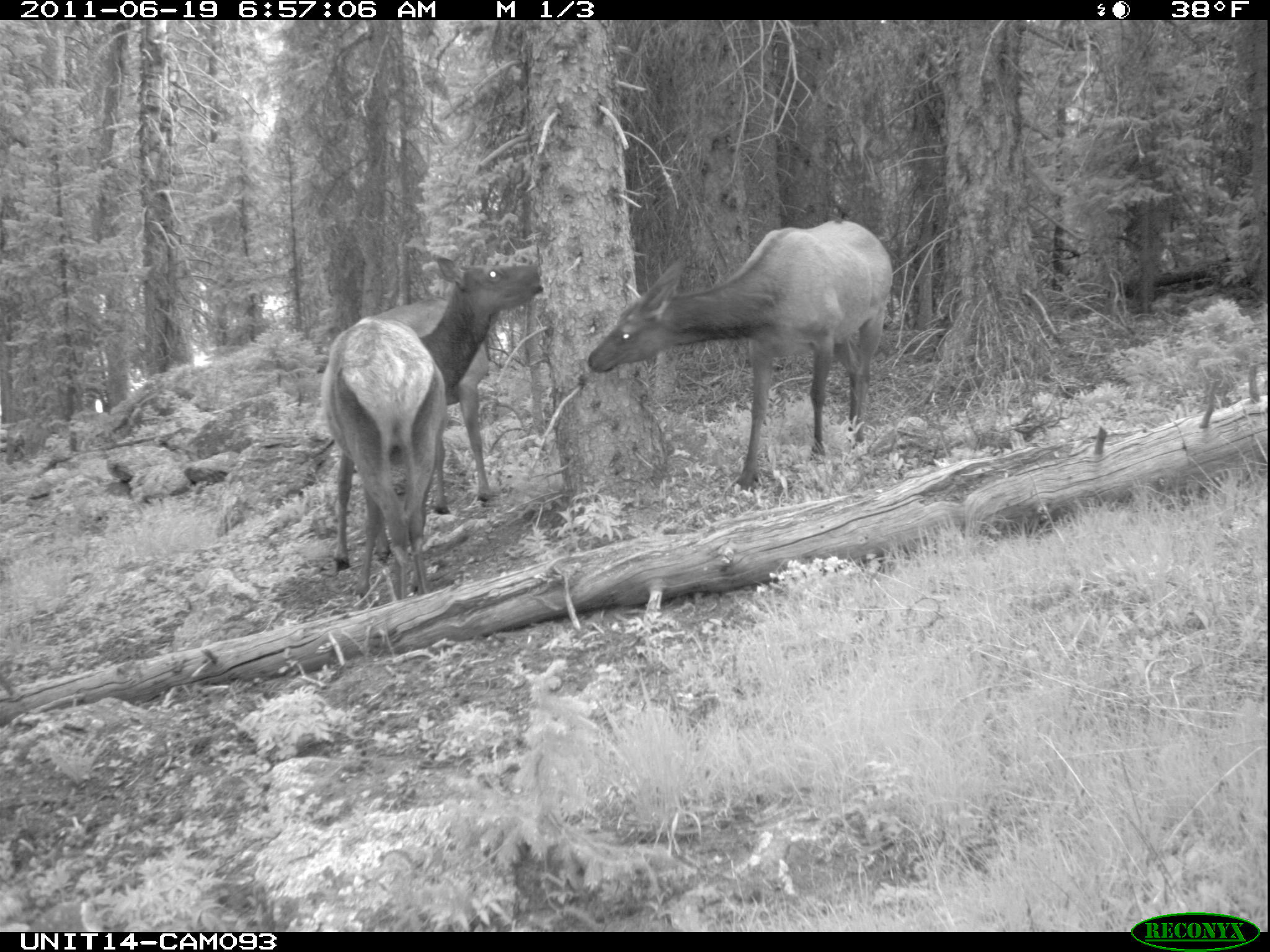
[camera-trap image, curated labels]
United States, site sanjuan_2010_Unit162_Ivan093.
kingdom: Animalia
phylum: Chordata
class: Mammalia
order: Artiodactyla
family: Cervidae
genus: Cervus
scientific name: Cervus elaphus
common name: red deer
Cervus elaphus (red deer).